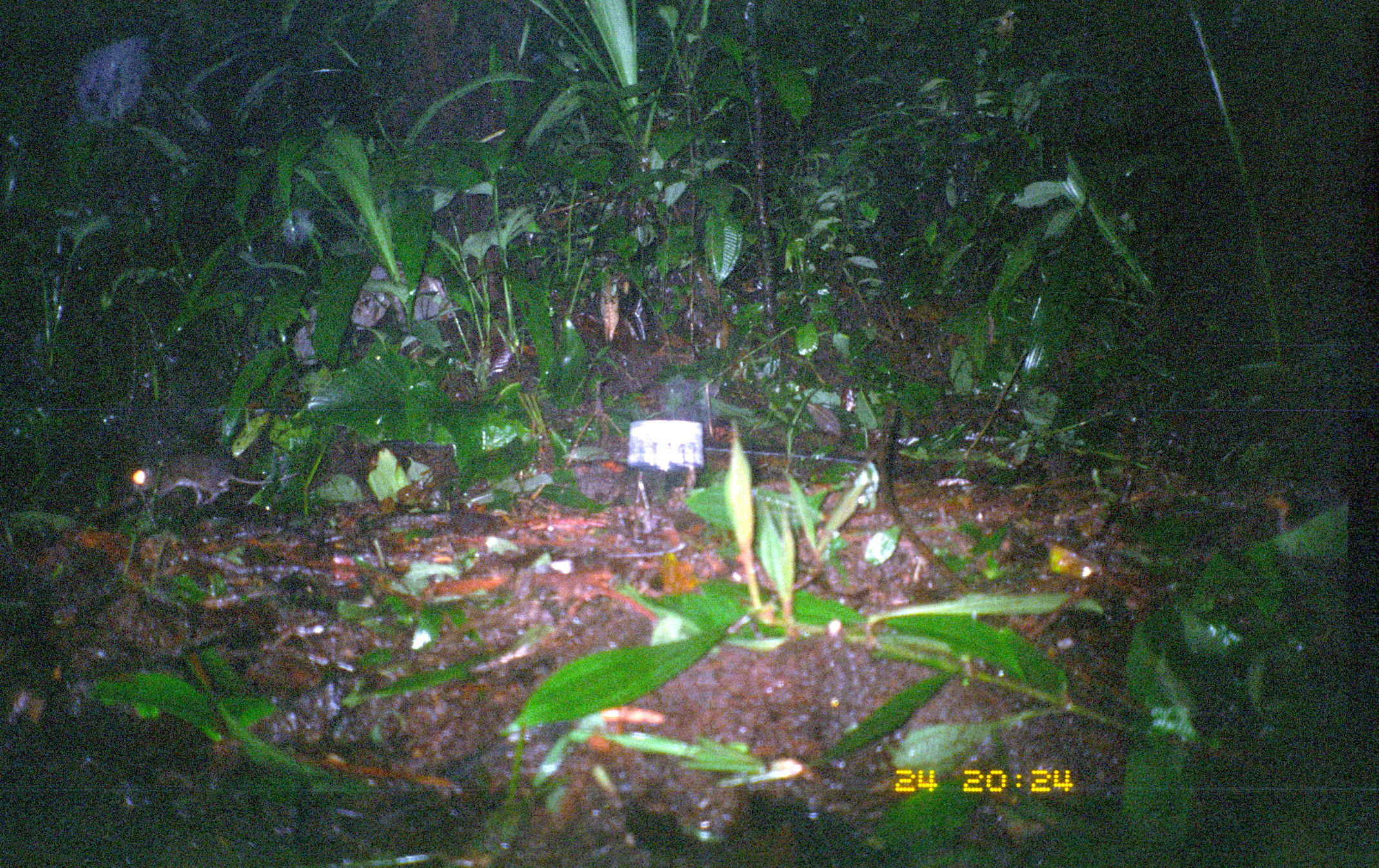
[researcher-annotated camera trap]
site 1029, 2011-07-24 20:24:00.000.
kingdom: Animalia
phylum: Chordata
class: Mammalia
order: Rodentia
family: Echimyidae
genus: Proechimys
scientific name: Proechimys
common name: south american spiny rats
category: proechimys sp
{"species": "proechimys sp (south american spiny rats) (Proechimys)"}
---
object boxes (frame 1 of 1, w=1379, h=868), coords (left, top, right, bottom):
proechimys sp: (129, 456, 301, 507)